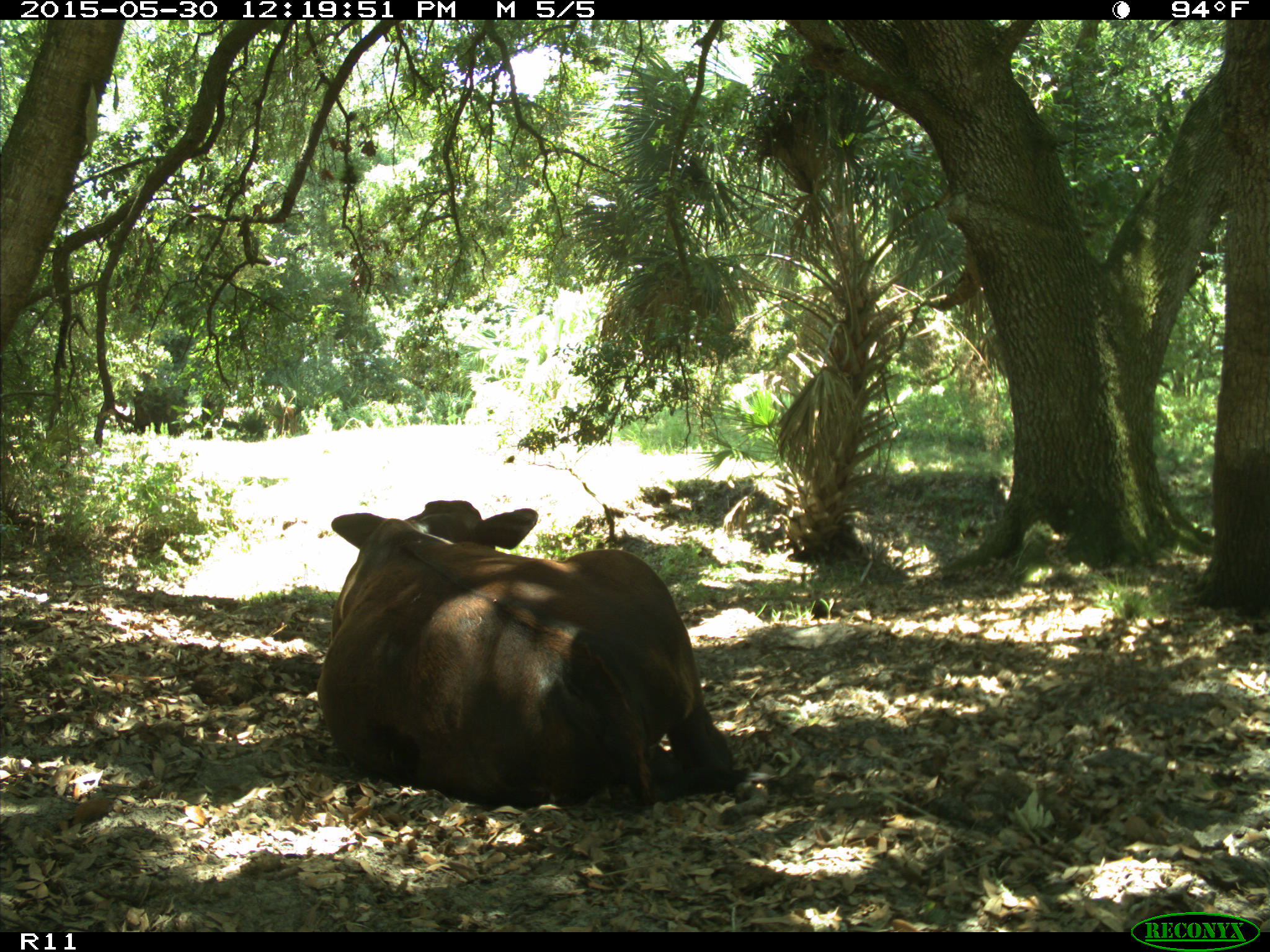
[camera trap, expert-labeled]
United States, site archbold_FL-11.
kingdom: Animalia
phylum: Chordata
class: Mammalia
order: Artiodactyla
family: Bovidae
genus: Bos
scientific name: Bos taurus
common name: domestic cow